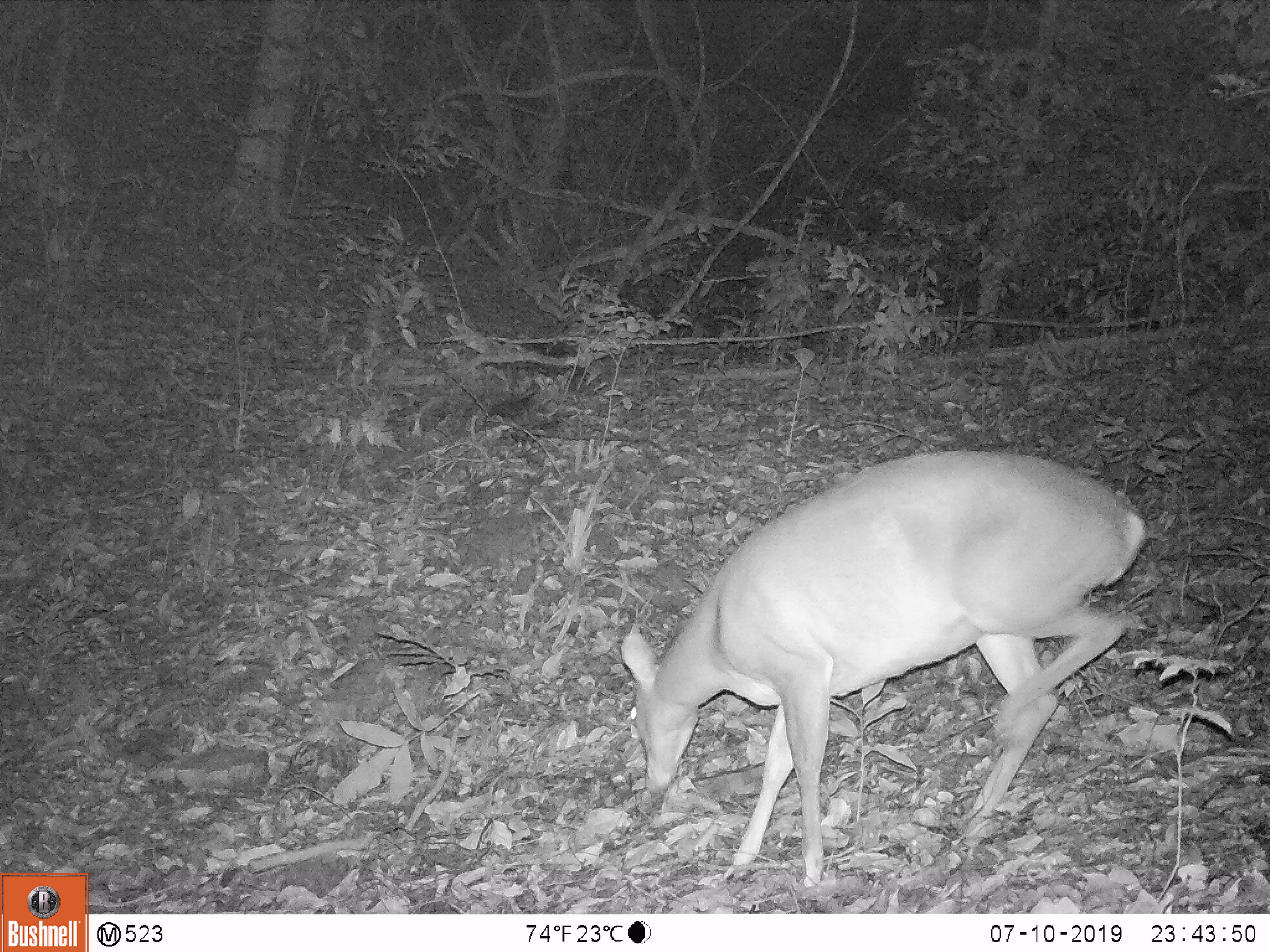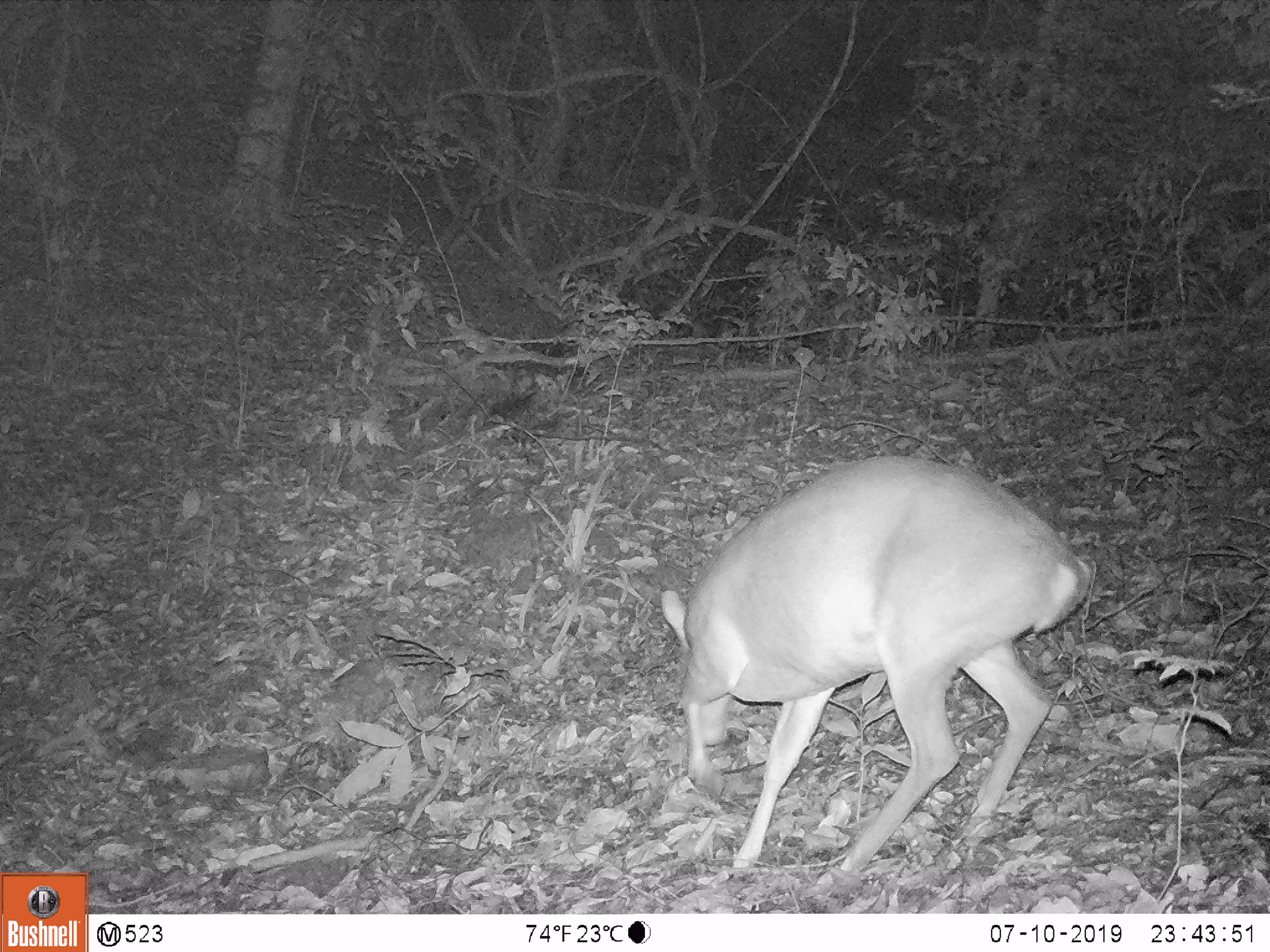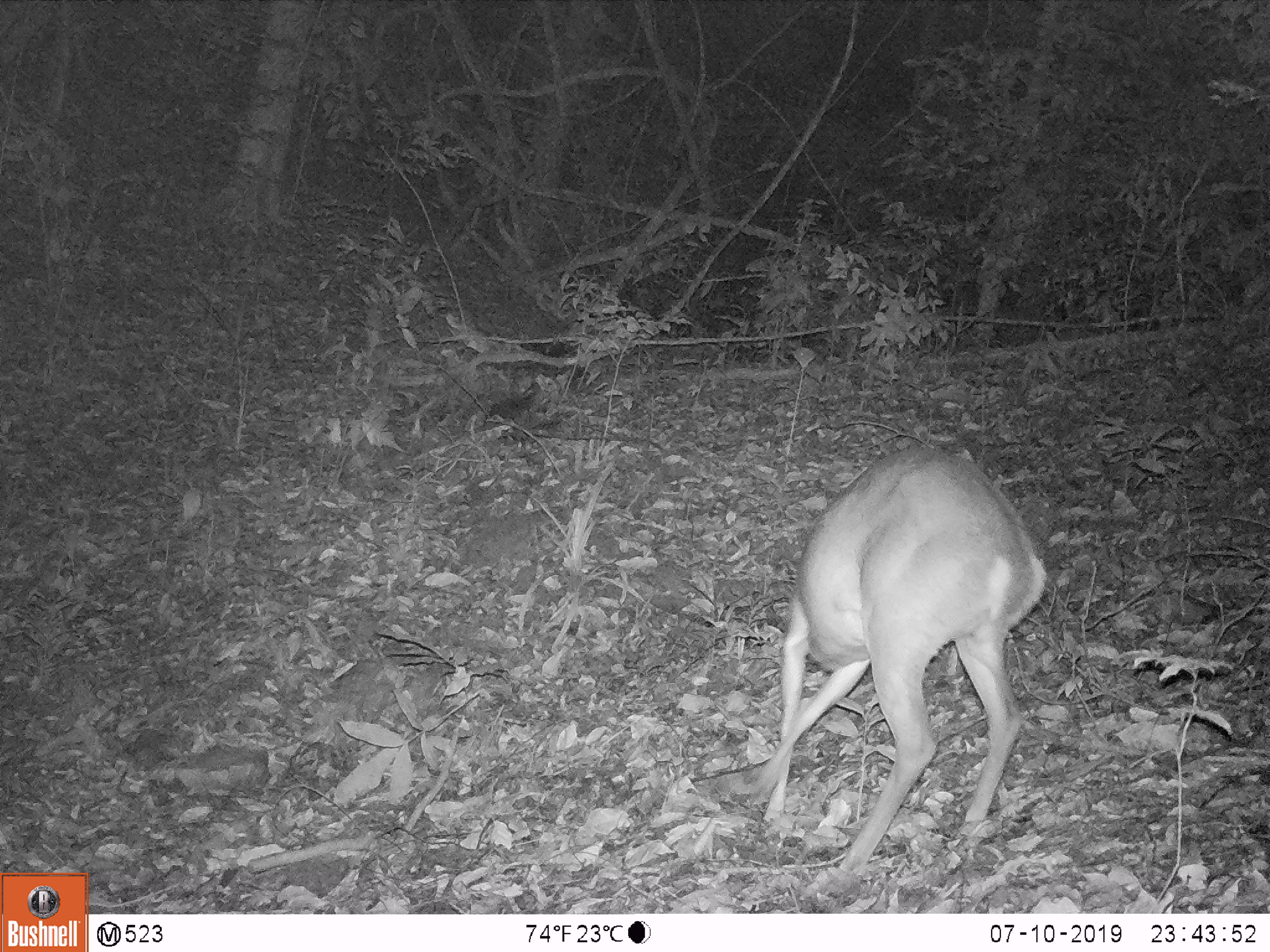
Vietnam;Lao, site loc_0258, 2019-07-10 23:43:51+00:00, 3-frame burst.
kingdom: Animalia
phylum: Chordata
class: Mammalia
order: Artiodactyla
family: Cervidae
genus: Muntiacus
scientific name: Muntiacus vuquangensis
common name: large-antlered muntjac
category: large antlered muntjac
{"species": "large antlered muntjac (large-antlered muntjac) (Muntiacus vuquangensis)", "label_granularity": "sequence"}